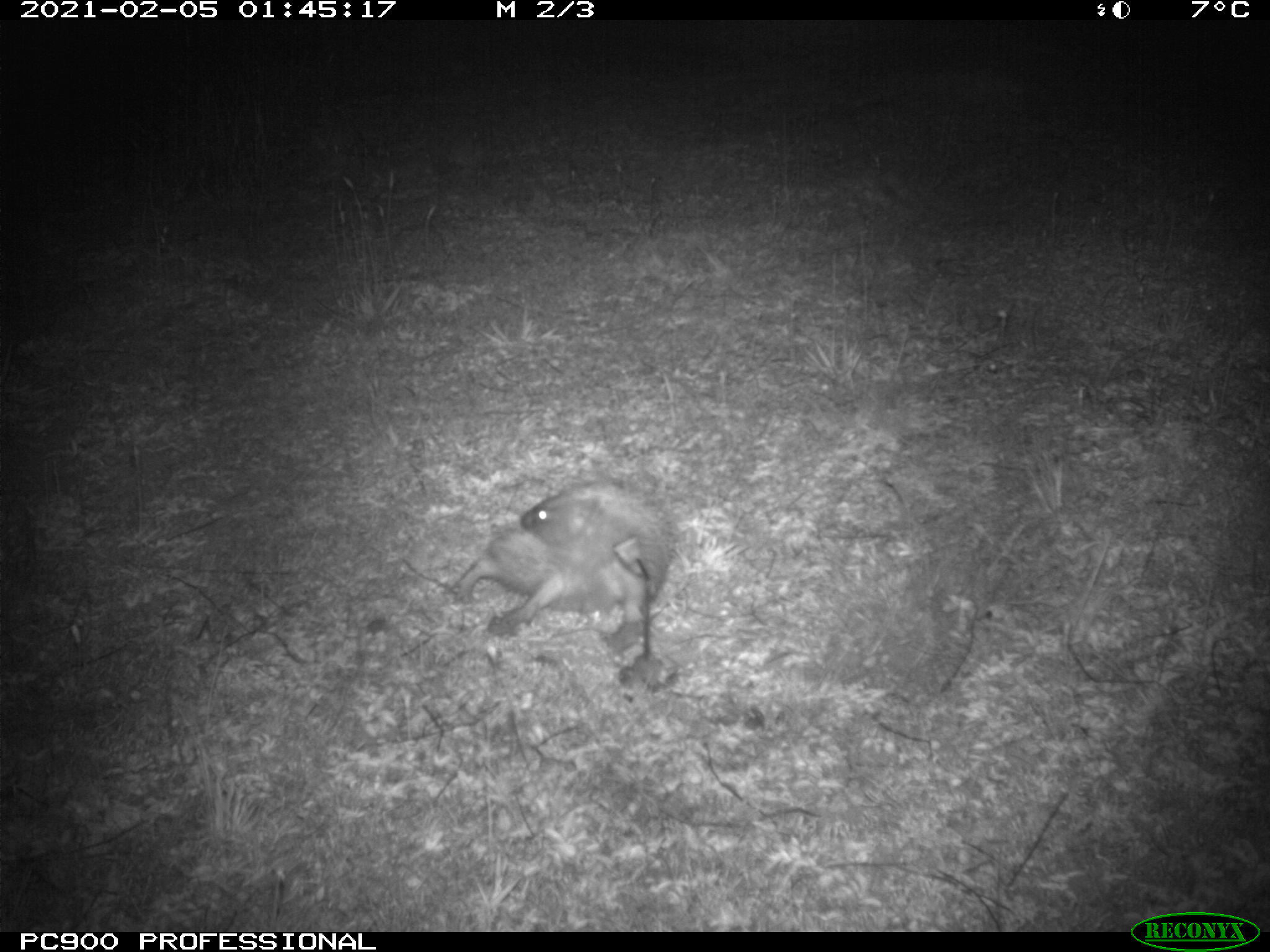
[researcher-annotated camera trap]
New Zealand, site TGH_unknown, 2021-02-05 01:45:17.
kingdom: Animalia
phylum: Chordata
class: Mammalia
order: Eulipotyphla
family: Erinaceidae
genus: Erinaceus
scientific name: Erinaceus europaeus europaeus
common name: european hedgehog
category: hedgehog